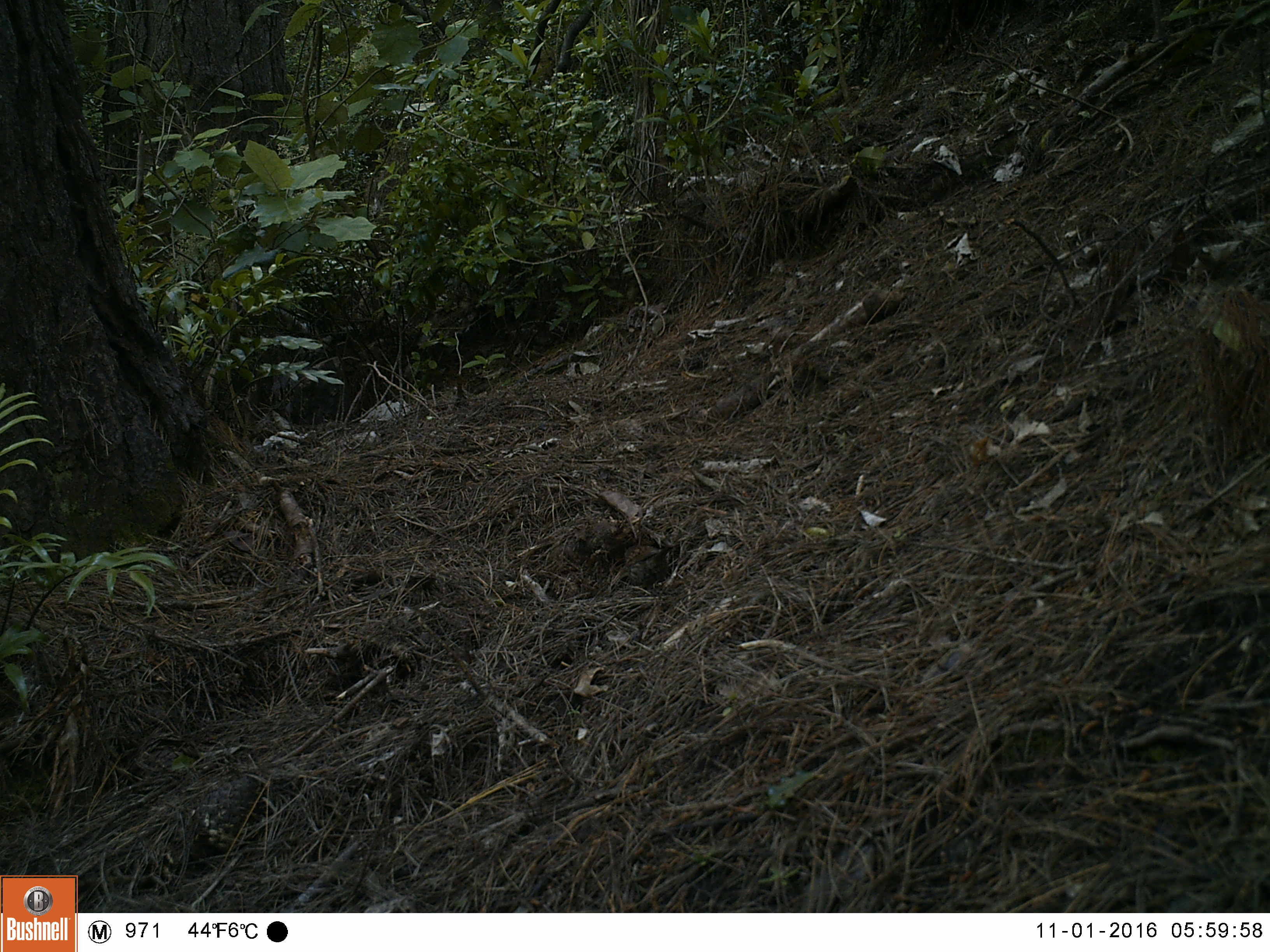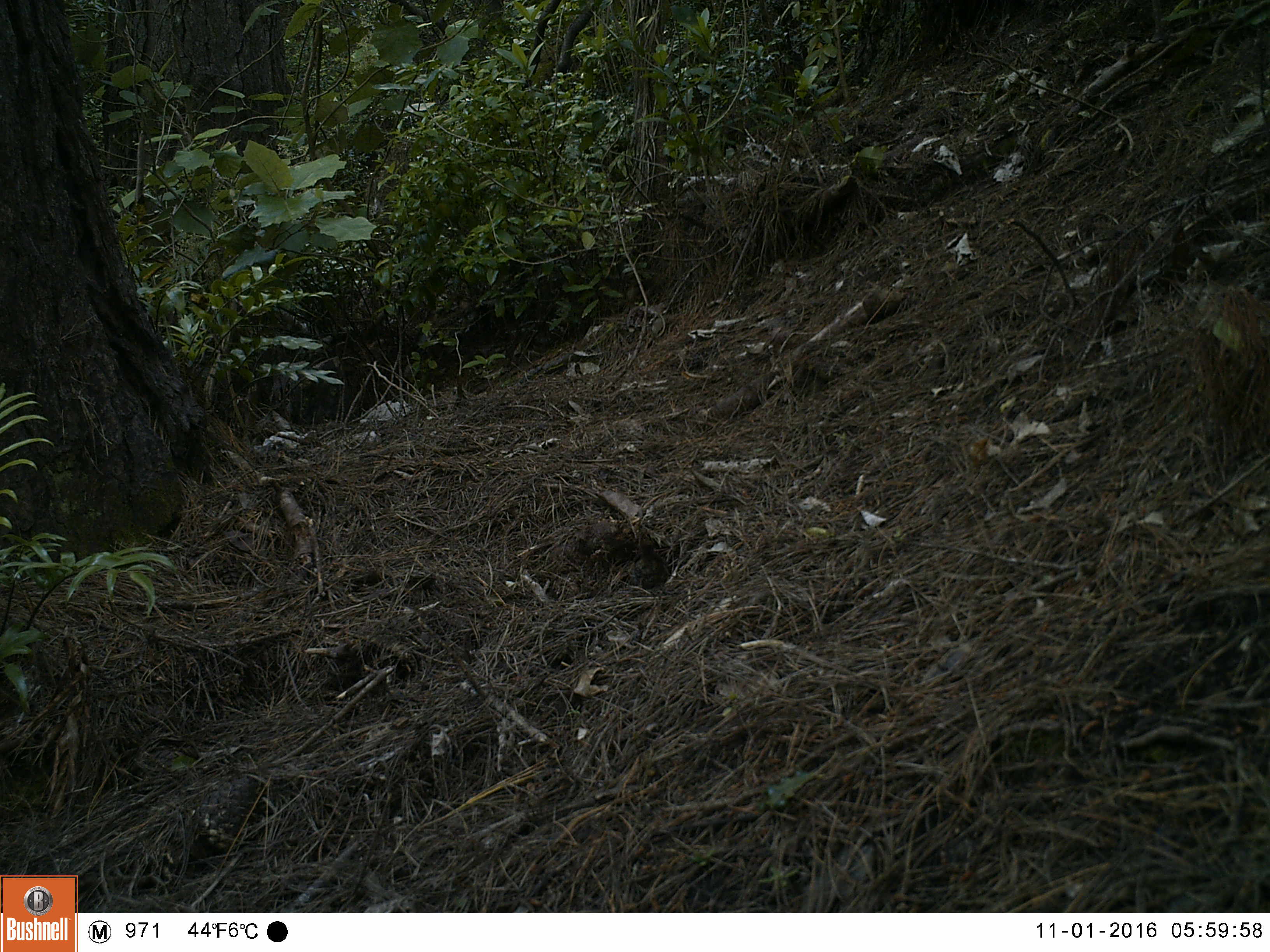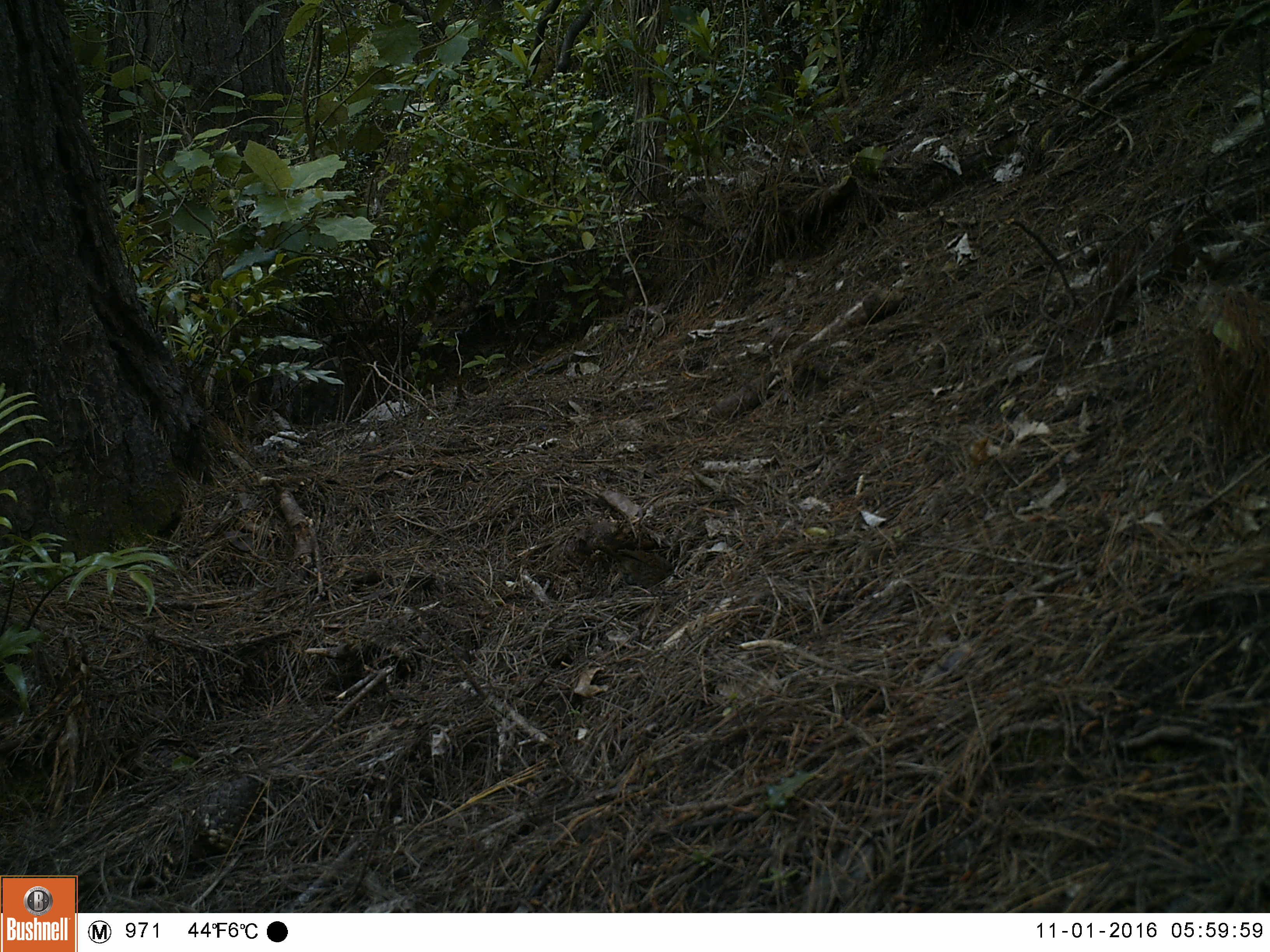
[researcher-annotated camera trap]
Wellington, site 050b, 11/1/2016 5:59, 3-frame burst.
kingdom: Animalia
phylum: Chordata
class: Aves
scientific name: Aves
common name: bird